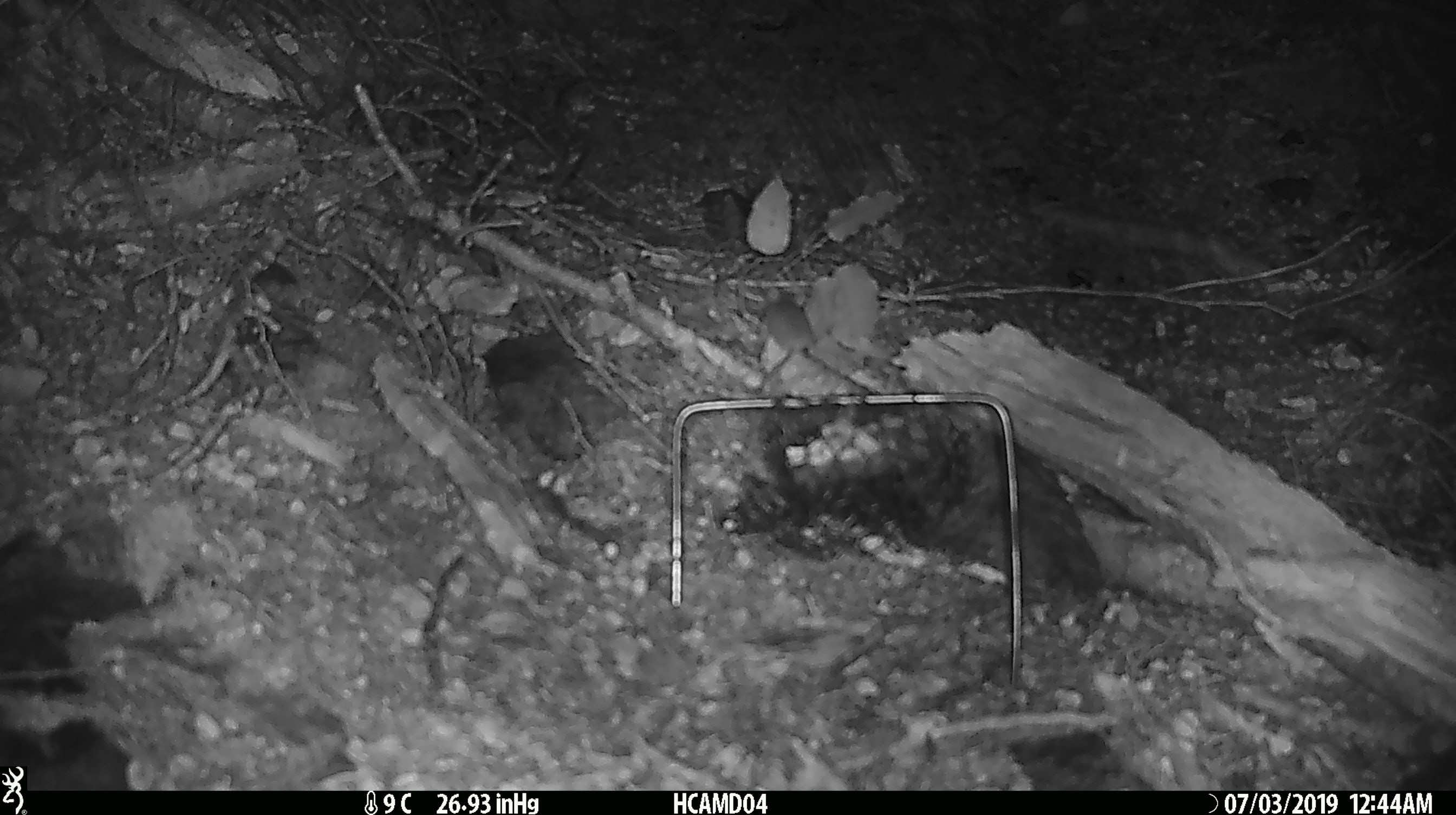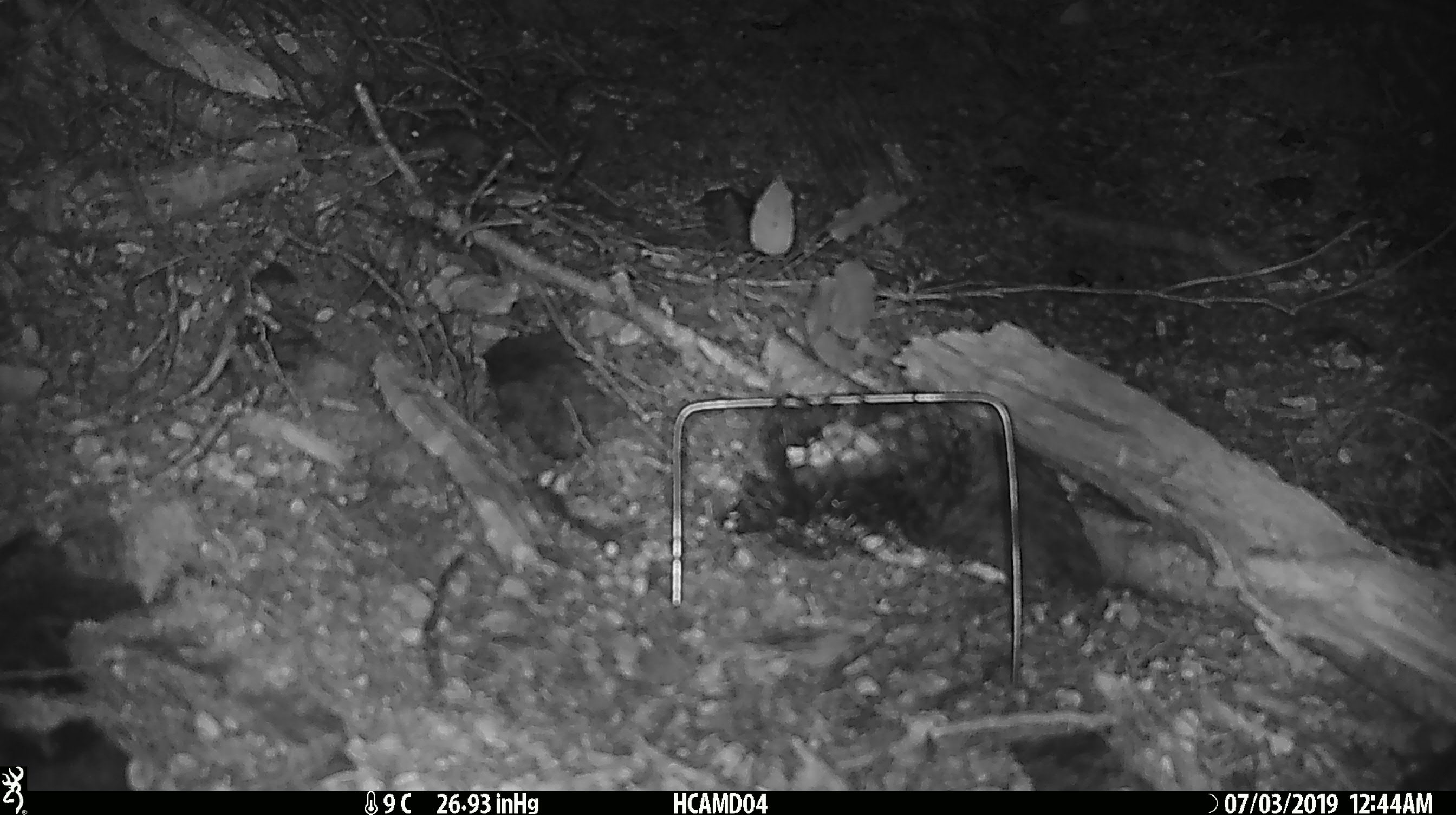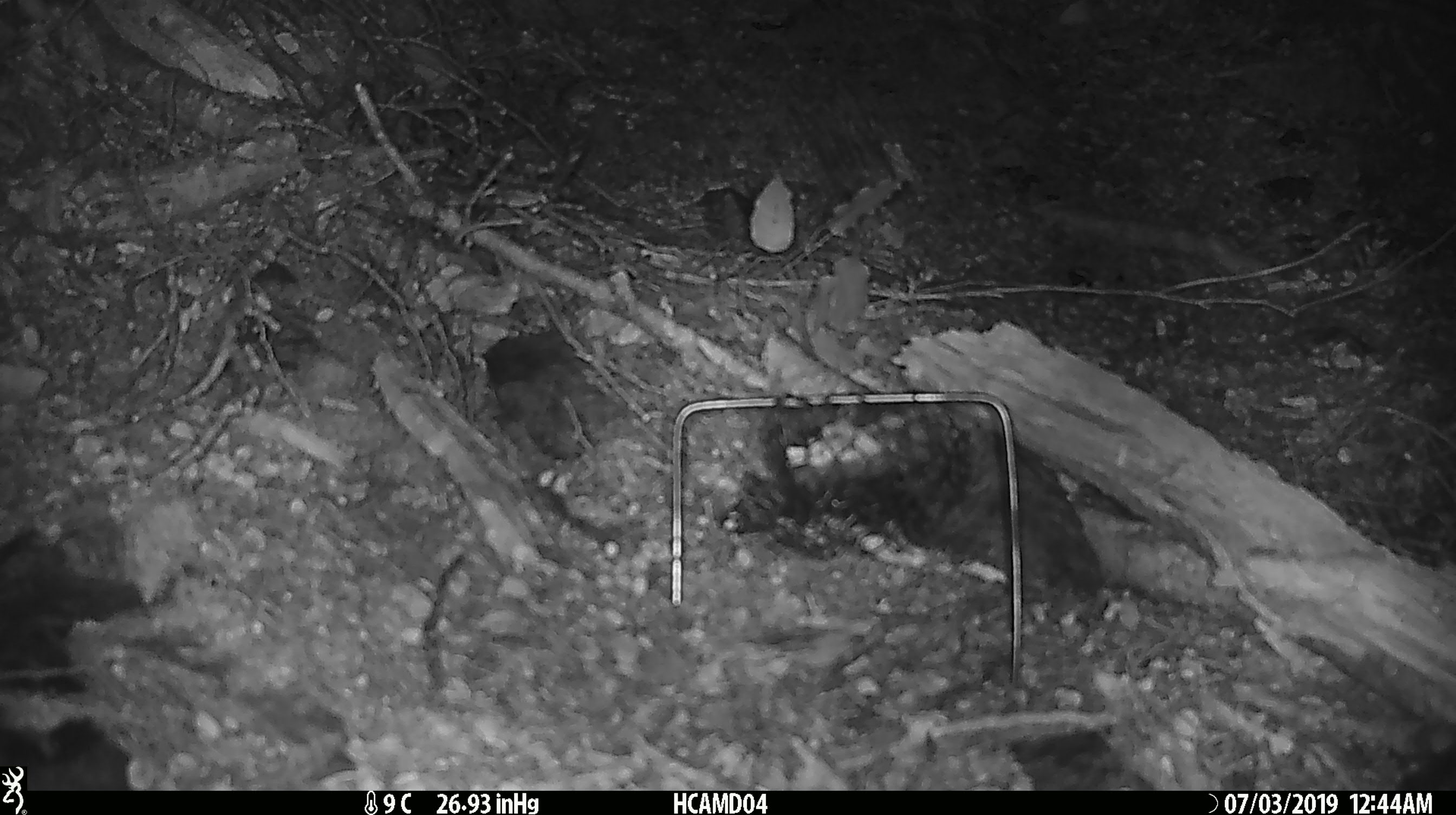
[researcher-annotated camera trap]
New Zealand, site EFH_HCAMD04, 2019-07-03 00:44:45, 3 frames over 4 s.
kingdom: Animalia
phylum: Chordata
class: Mammalia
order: Rodentia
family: Muridae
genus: Mus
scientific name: Mus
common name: mouse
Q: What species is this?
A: Mouse (Mus).